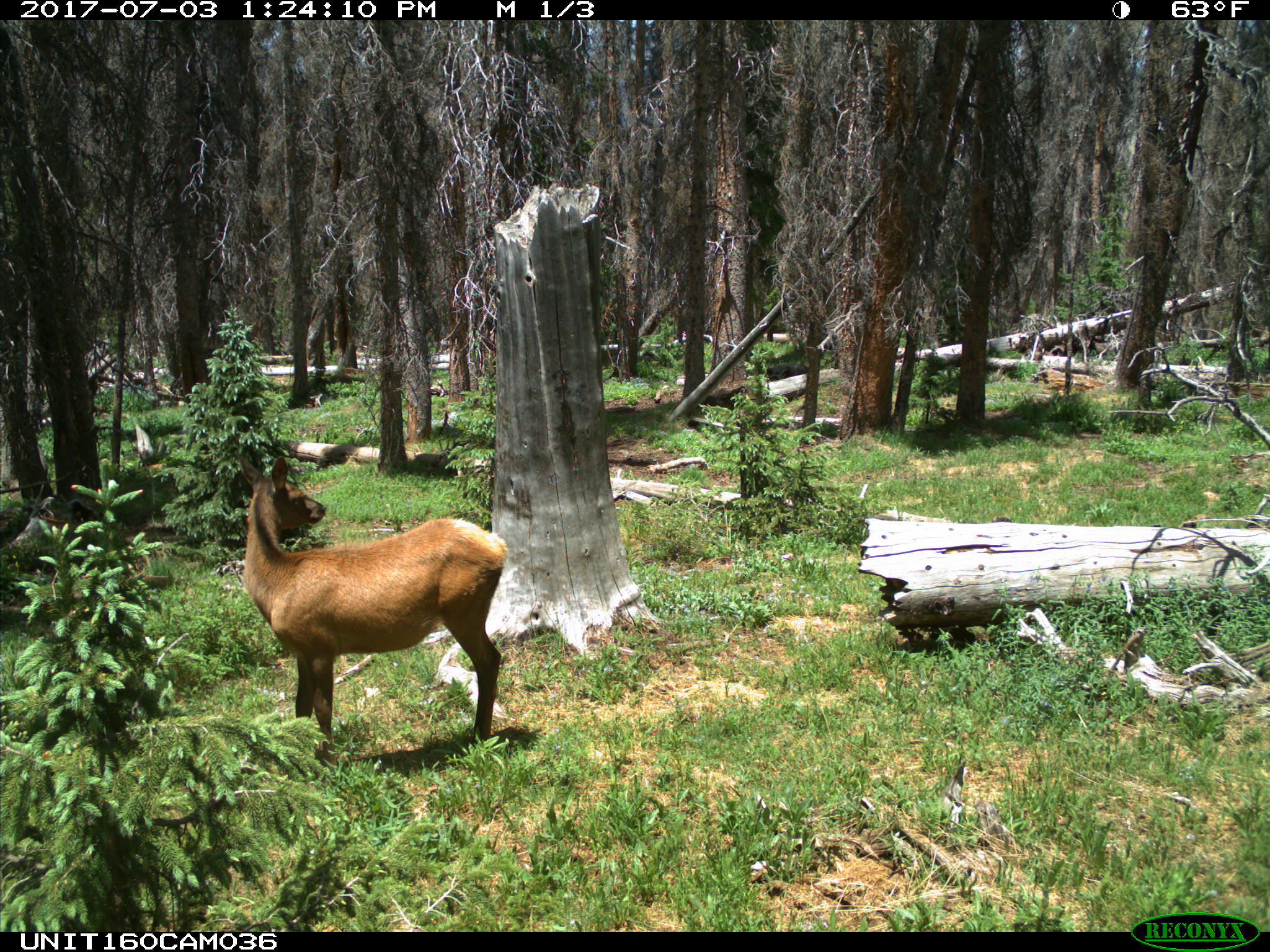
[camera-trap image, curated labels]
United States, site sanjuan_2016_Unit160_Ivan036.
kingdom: Animalia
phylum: Chordata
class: Mammalia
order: Artiodactyla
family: Cervidae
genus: Cervus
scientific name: Cervus elaphus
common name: red deer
Cervus elaphus (red deer).